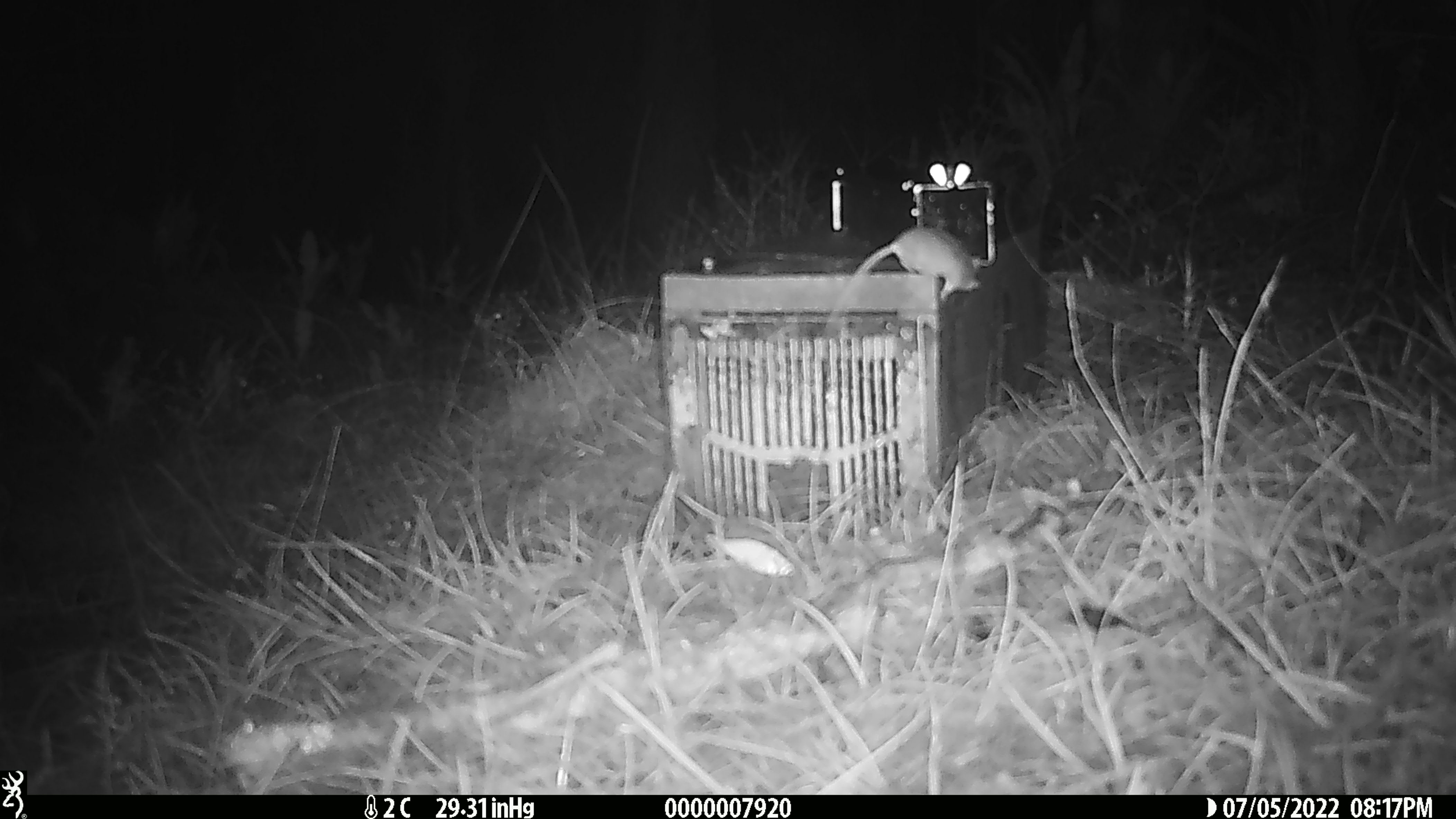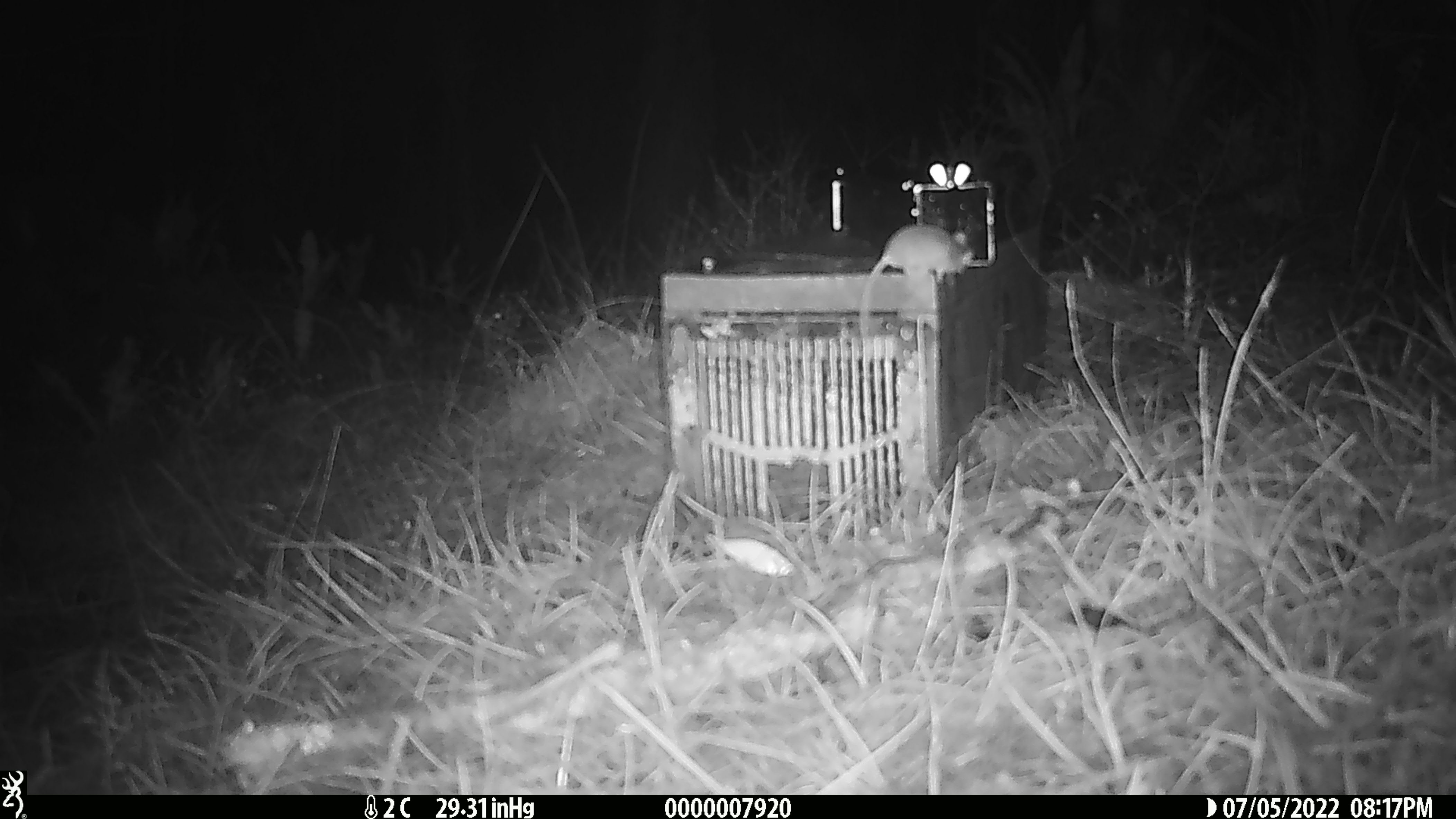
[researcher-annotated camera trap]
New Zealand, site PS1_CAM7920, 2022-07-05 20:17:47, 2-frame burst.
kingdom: Animalia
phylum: Chordata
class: Mammalia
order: Rodentia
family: Muridae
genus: Mus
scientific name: Mus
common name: mouse